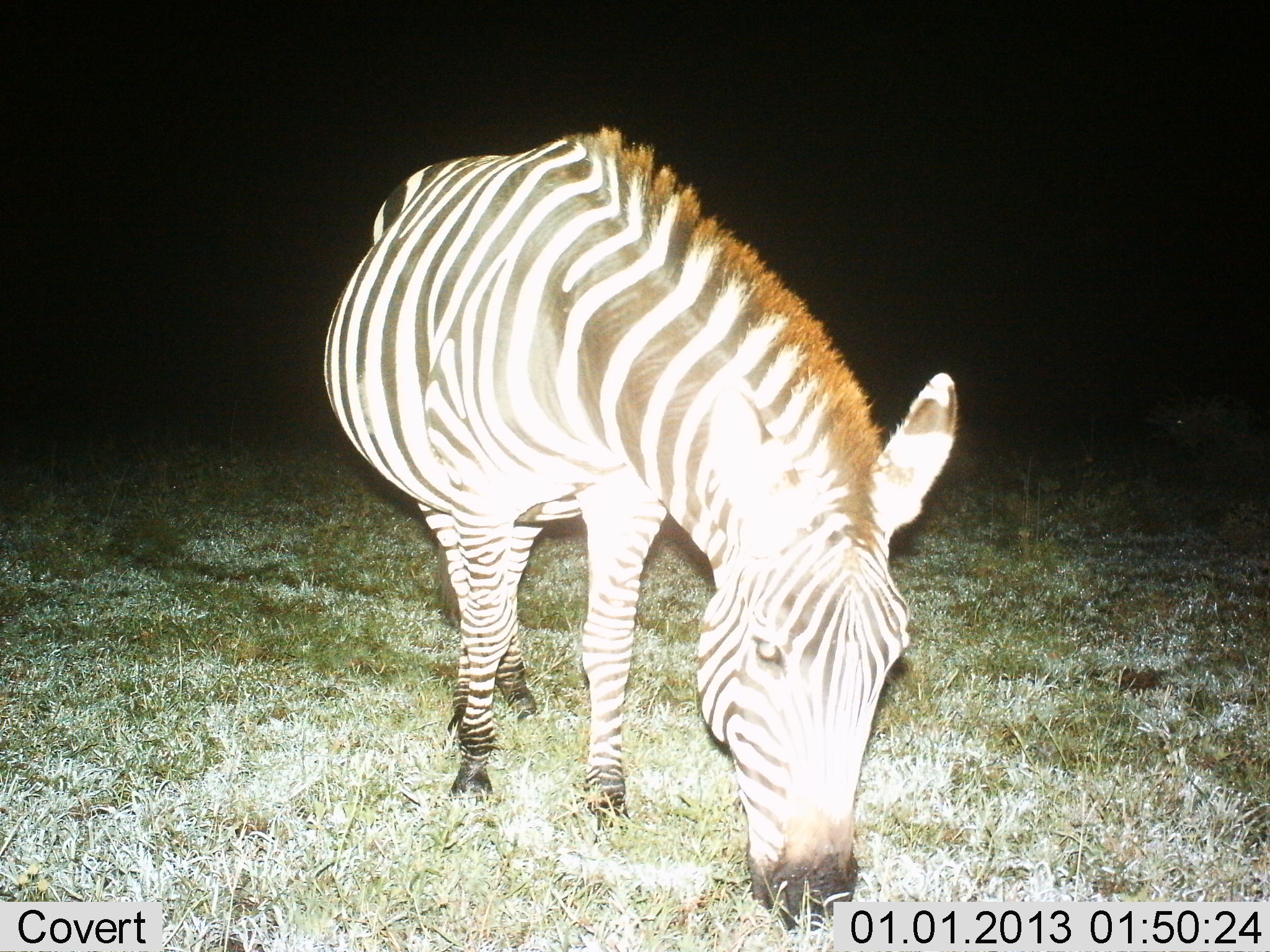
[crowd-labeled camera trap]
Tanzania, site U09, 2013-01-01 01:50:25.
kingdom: Animalia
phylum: Chordata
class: Mammalia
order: Perissodactyla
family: Equidae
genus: Equus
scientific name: Equus quagga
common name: plains zebra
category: zebra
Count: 1.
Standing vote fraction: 20%.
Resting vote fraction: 0%.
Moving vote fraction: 0%.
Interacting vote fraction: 0%.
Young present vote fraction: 0%.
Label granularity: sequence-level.